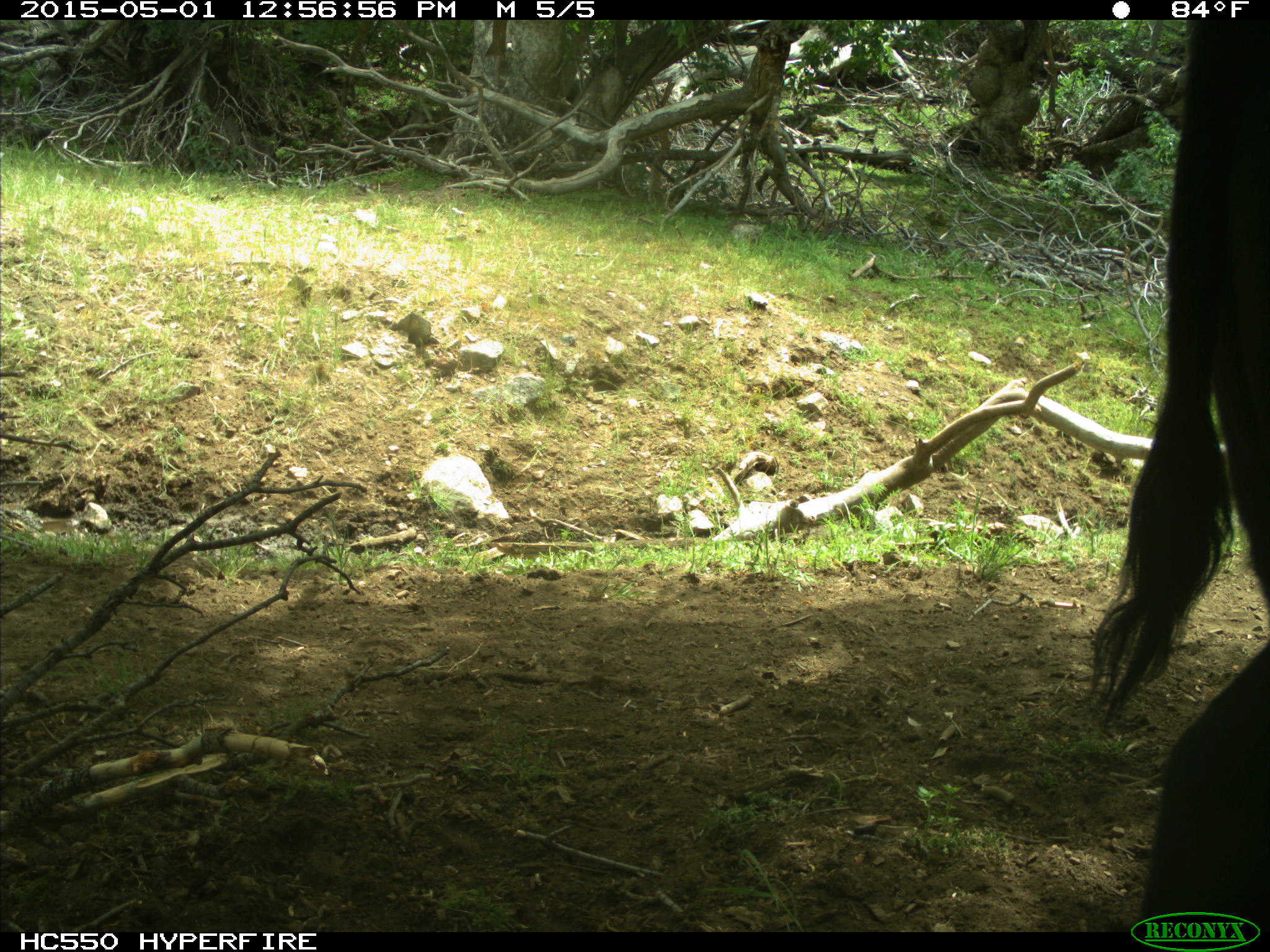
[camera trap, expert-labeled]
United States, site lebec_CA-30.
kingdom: Animalia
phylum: Chordata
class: Mammalia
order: Artiodactyla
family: Bovidae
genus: Bos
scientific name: Bos taurus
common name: domestic cow